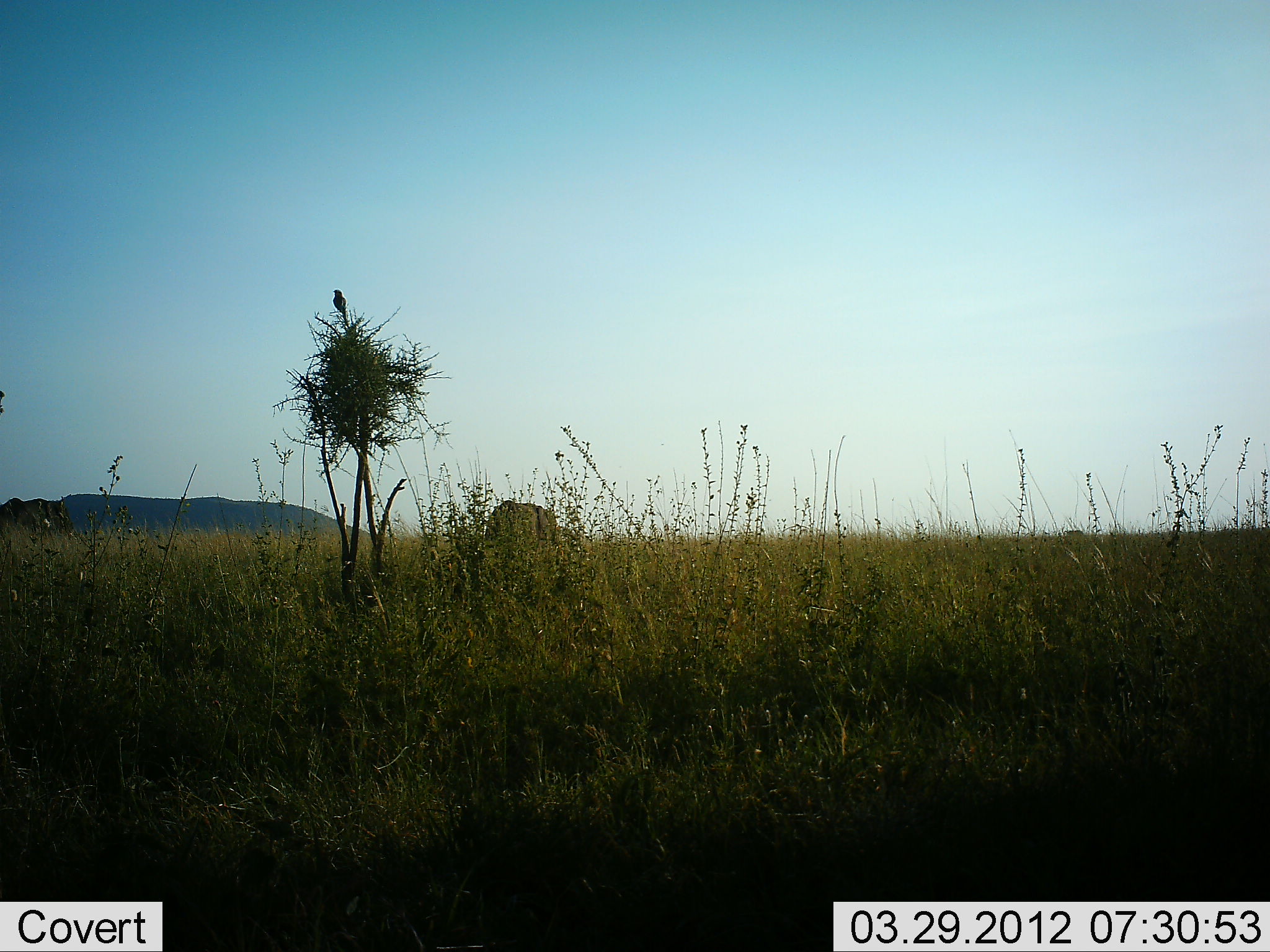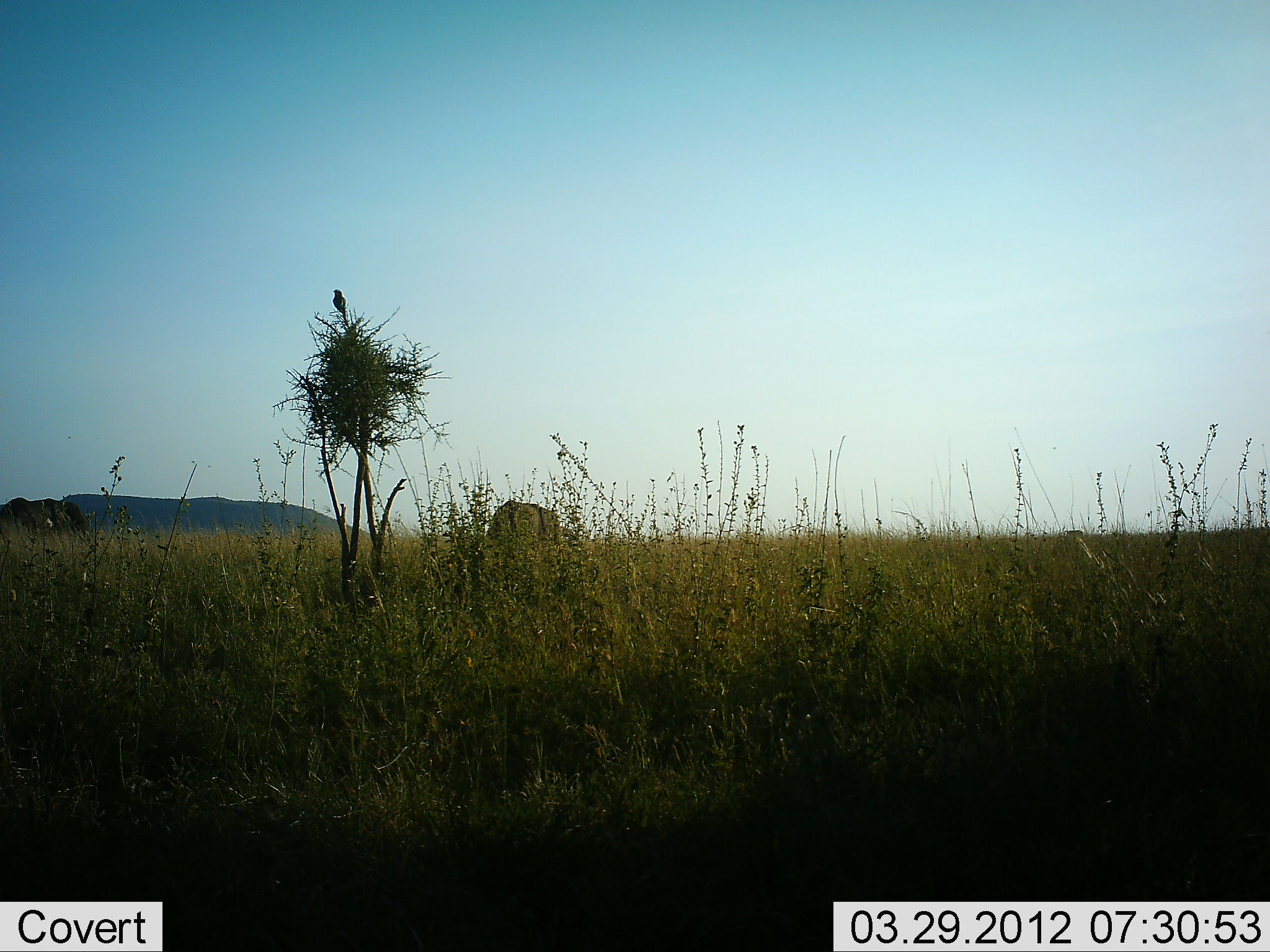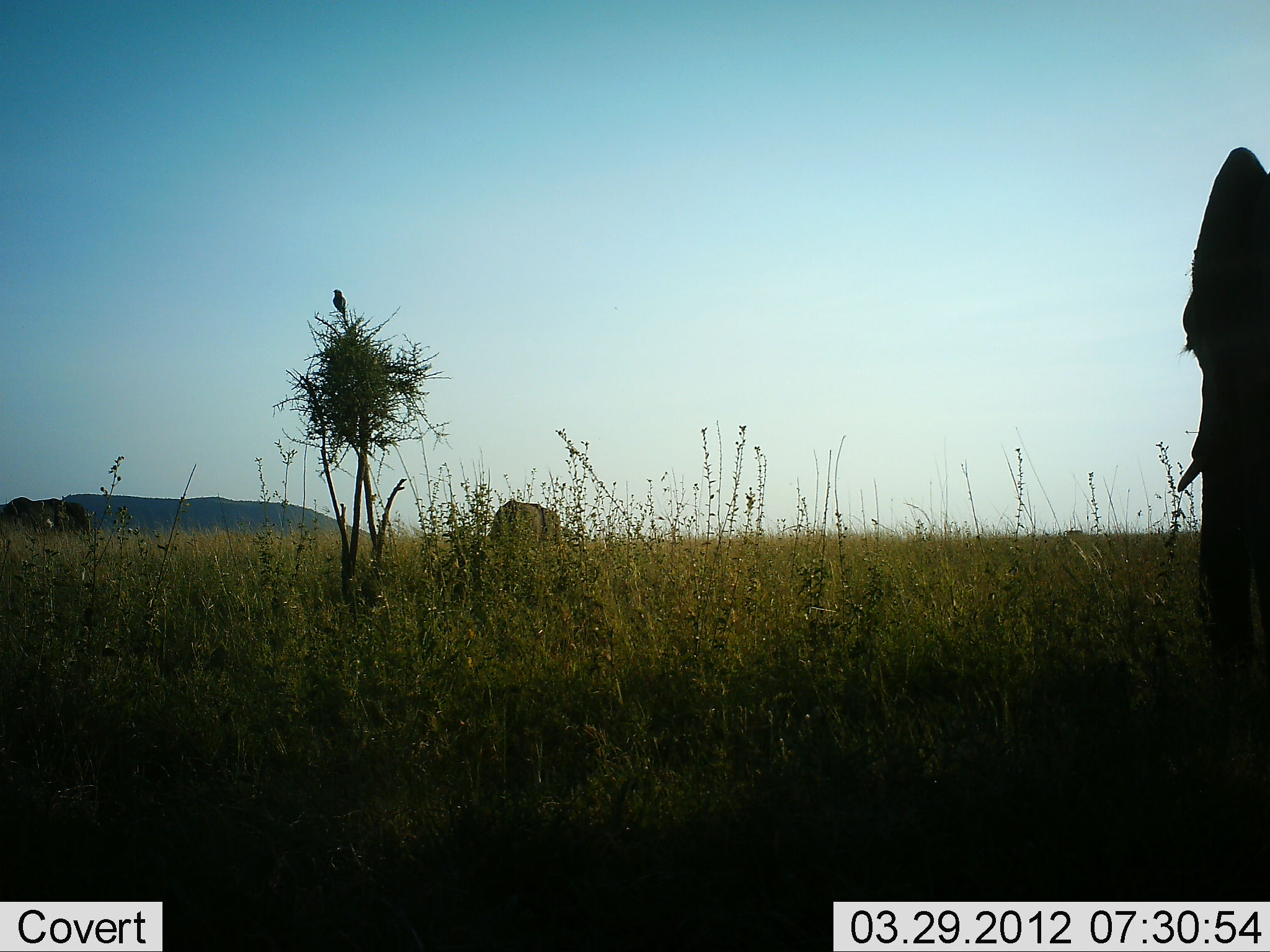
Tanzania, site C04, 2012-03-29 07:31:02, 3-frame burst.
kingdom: Animalia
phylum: Chordata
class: Mammalia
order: Proboscidea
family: Elephantidae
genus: Loxodonta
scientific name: Loxodonta africana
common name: african bush elephant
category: elephant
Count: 3.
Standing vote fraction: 64%.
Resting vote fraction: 0%.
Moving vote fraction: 93%.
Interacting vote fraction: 0%.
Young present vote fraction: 0%.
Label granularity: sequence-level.